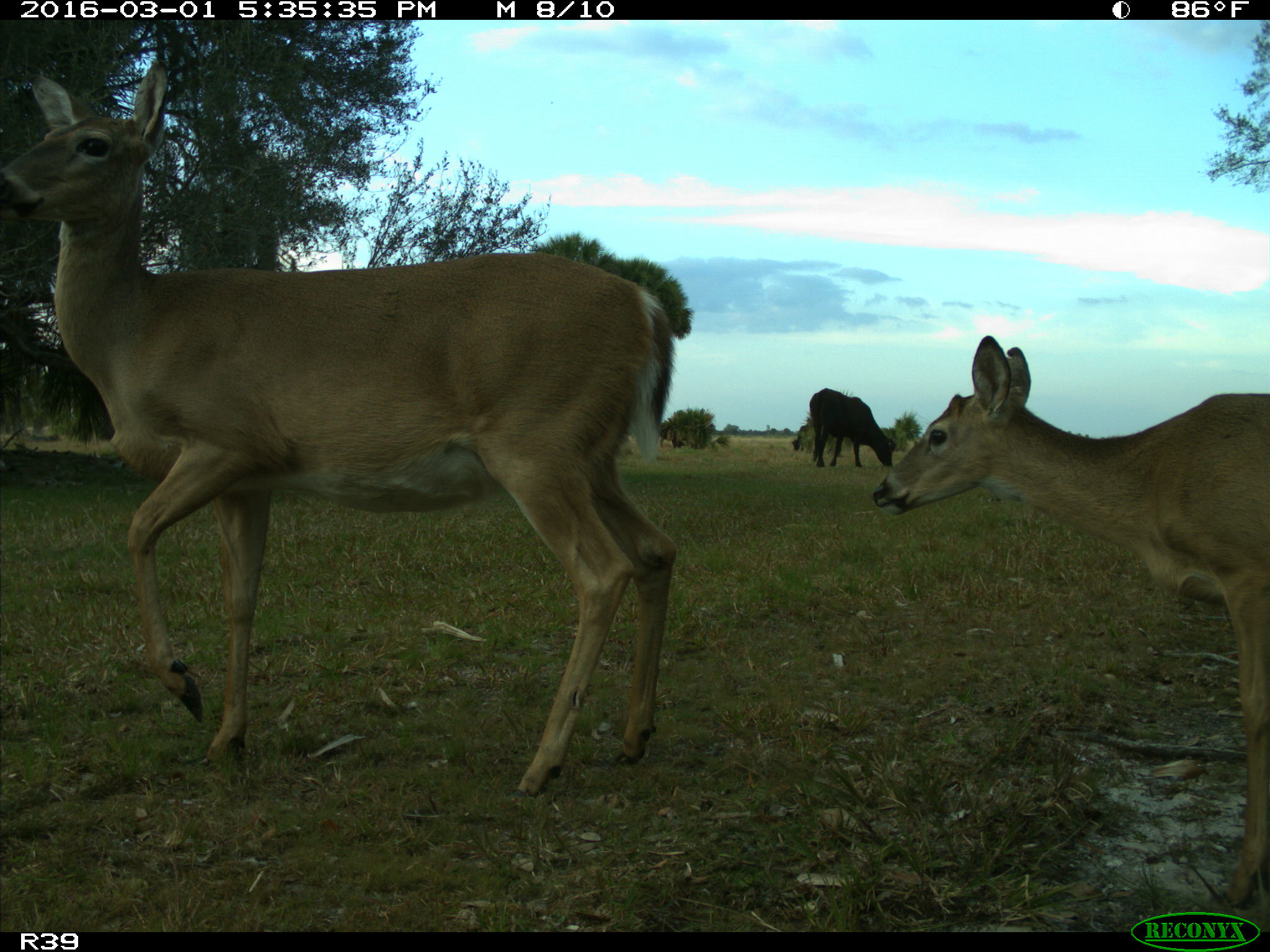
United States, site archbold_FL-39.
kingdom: Animalia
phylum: Chordata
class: Mammalia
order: Artiodactyla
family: Bovidae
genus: Bos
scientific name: Bos taurus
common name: domestic cow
Bos taurus (domestic cow).